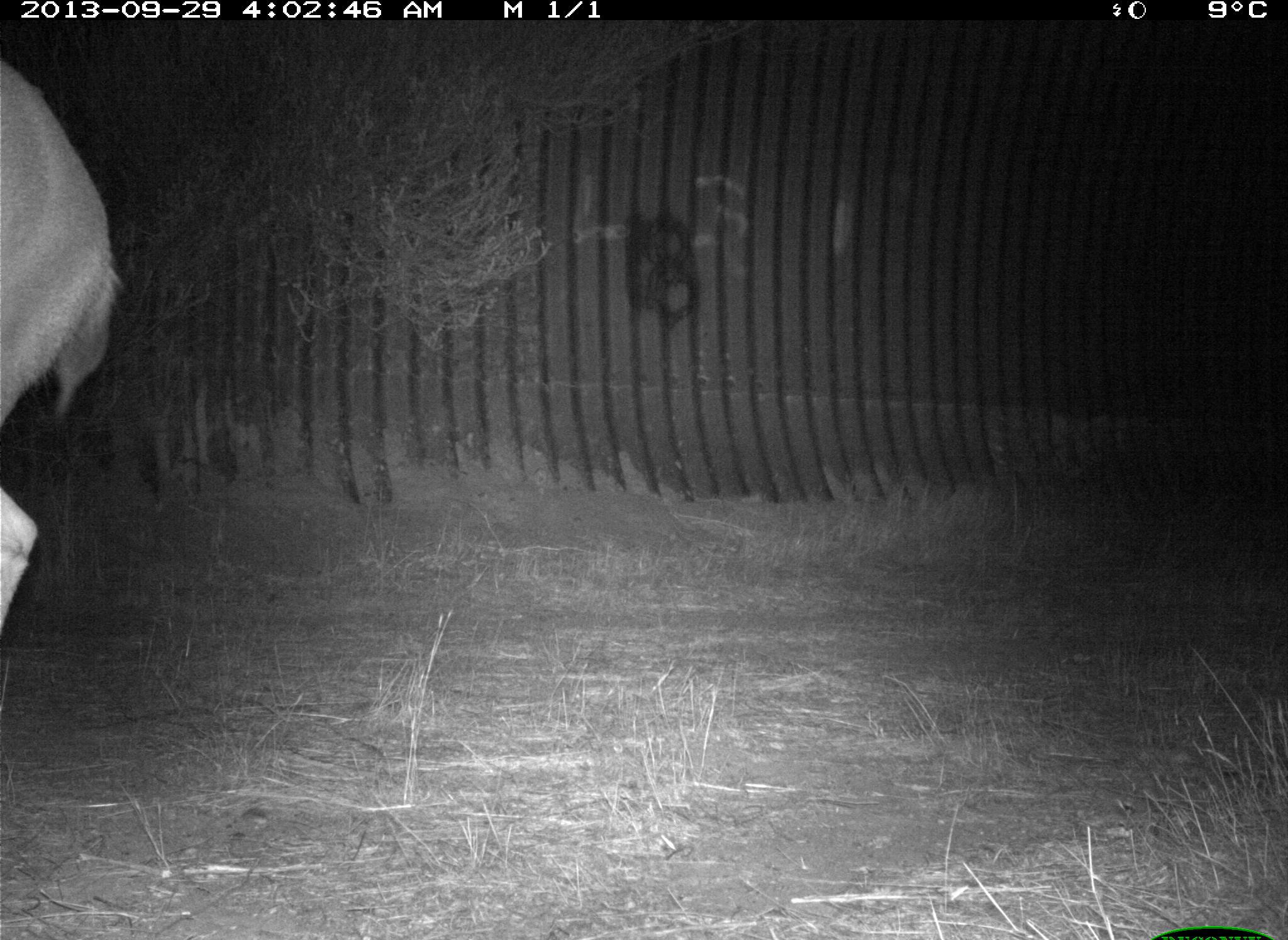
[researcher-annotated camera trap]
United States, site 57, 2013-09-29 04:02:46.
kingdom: Animalia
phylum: Chordata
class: Mammalia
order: Artiodactyla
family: Cervidae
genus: Odocoileus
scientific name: Odocoileus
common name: deer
Deer (Odocoileus).